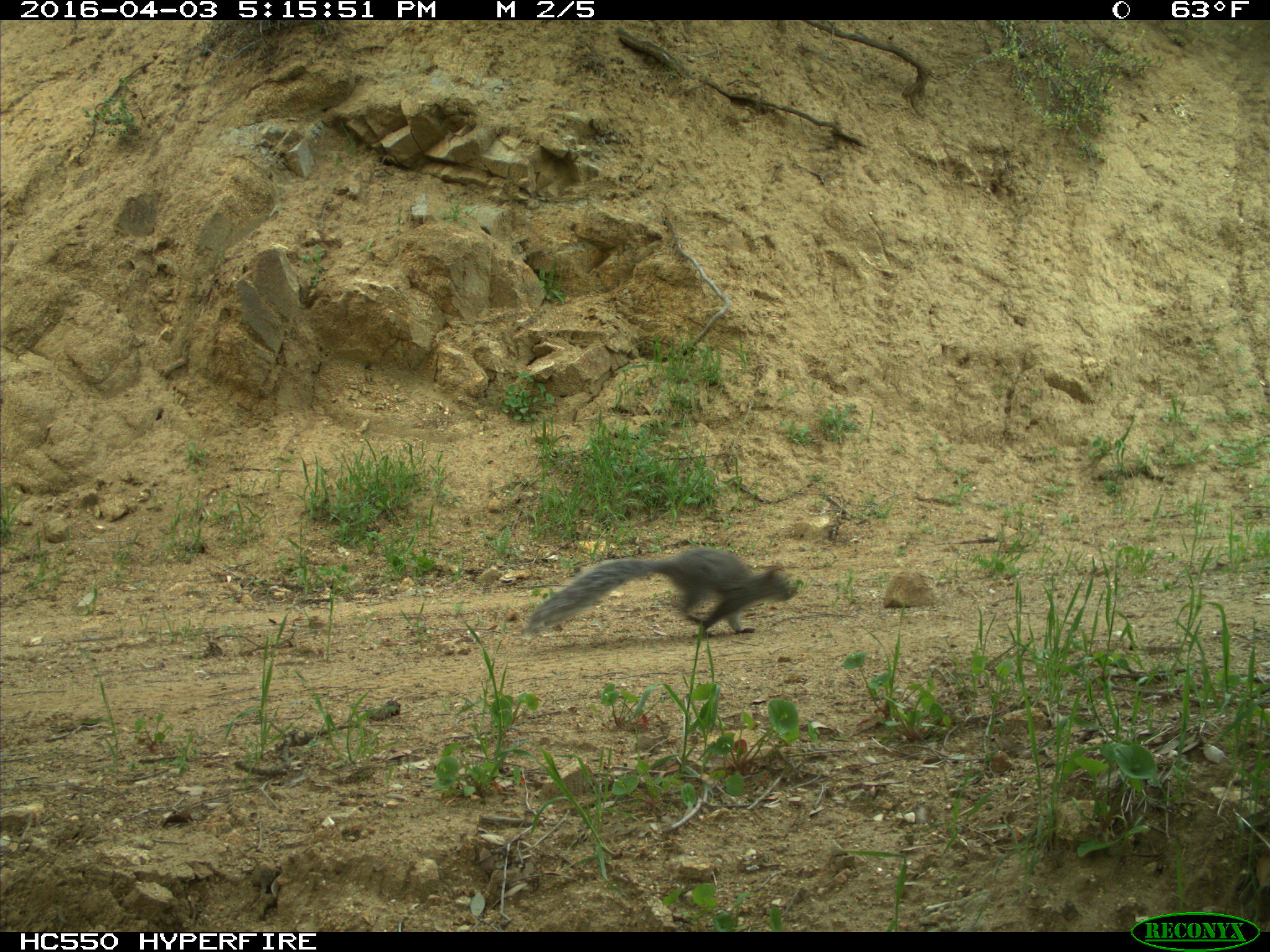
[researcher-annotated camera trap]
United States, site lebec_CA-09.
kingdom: Animalia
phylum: Chordata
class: Mammalia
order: Rodentia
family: Sciuridae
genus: Sciurus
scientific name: Sciurus carolinensis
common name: eastern gray squirrel